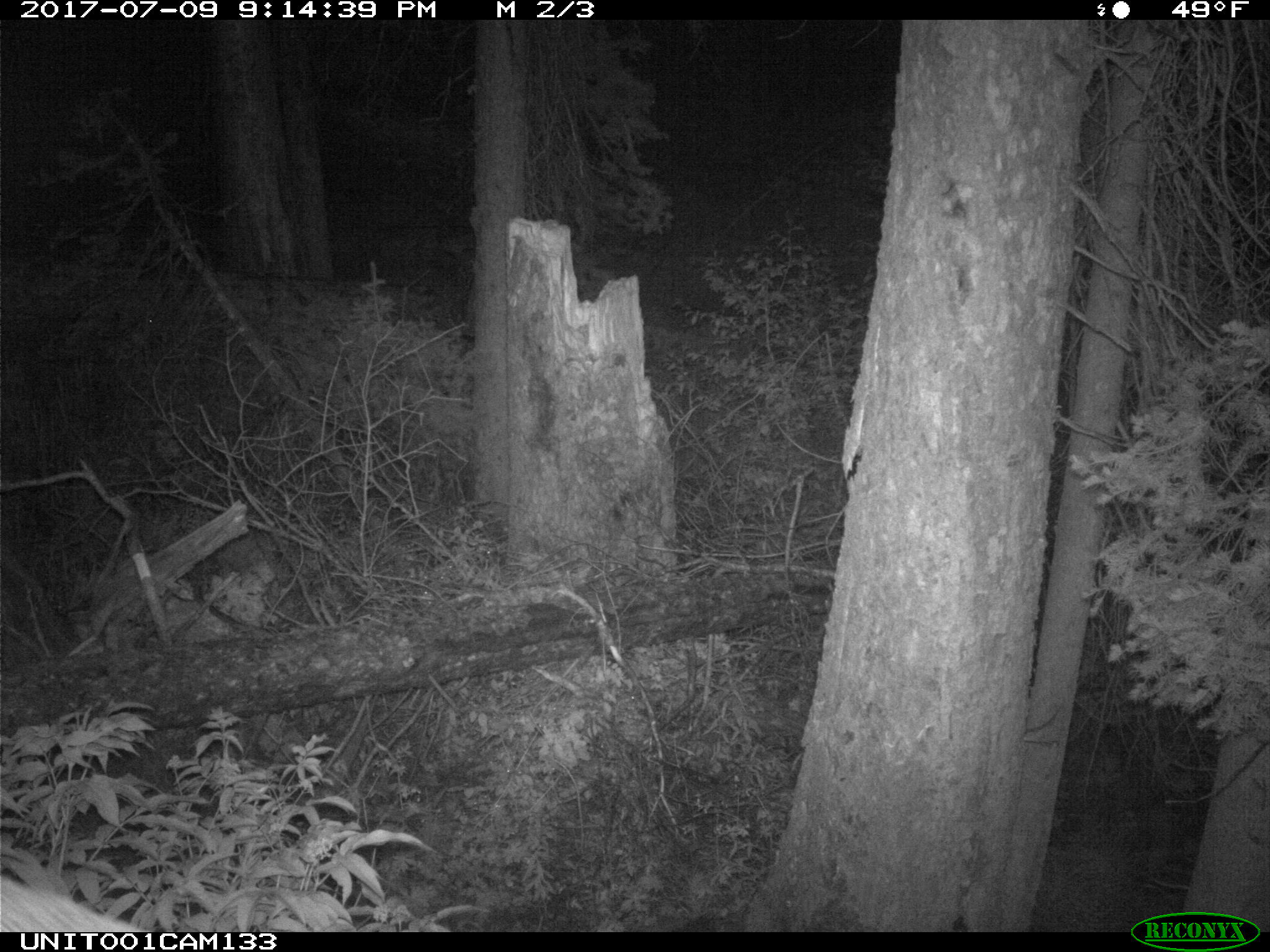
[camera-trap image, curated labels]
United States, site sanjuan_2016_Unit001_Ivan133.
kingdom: Animalia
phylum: Chordata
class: Mammalia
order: Artiodactyla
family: Cervidae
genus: Cervus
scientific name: Cervus elaphus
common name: red deer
Cervus elaphus (red deer).